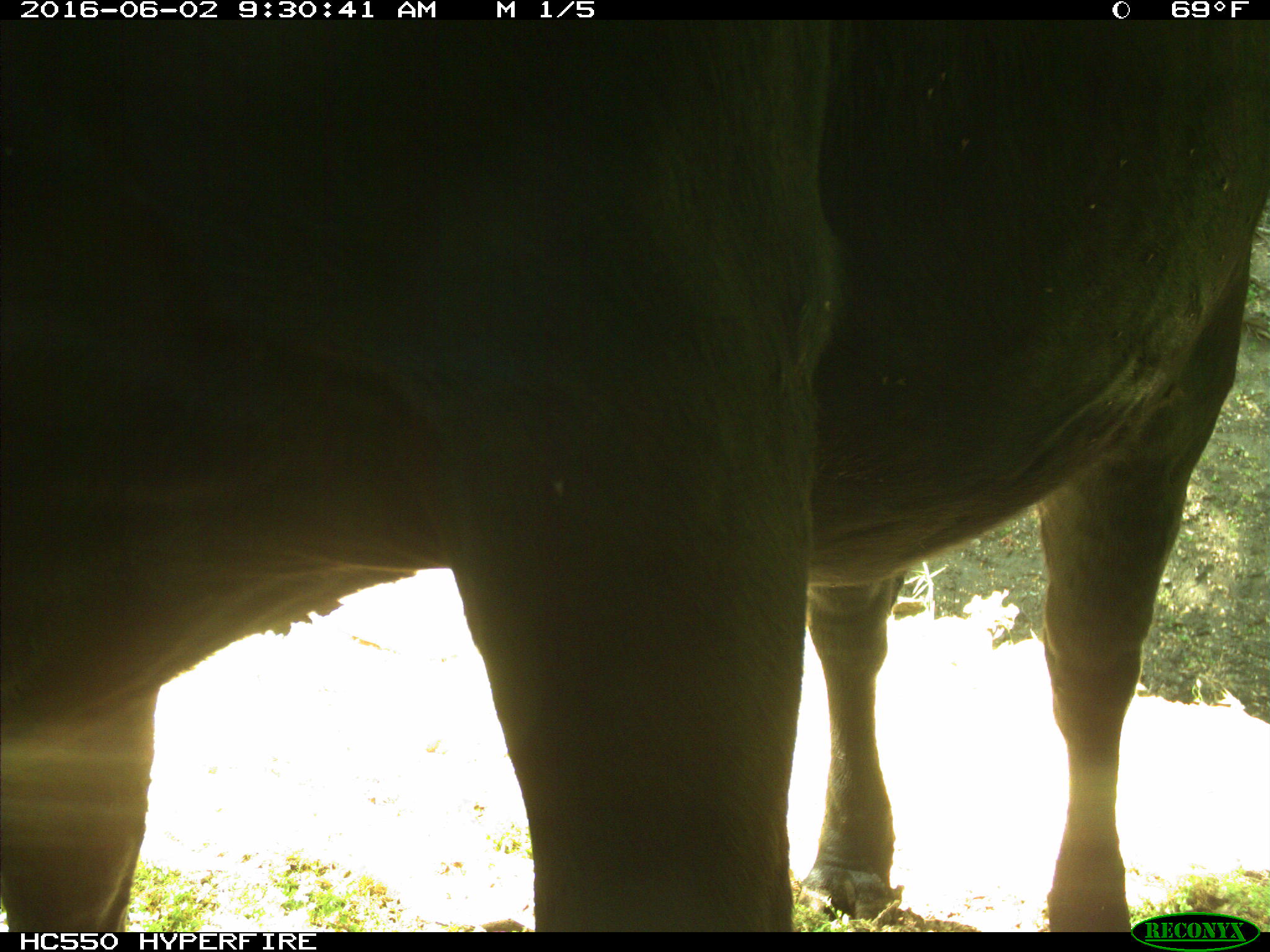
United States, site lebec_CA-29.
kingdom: Animalia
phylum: Chordata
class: Mammalia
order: Artiodactyla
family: Bovidae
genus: Bos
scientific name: Bos taurus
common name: domestic cow